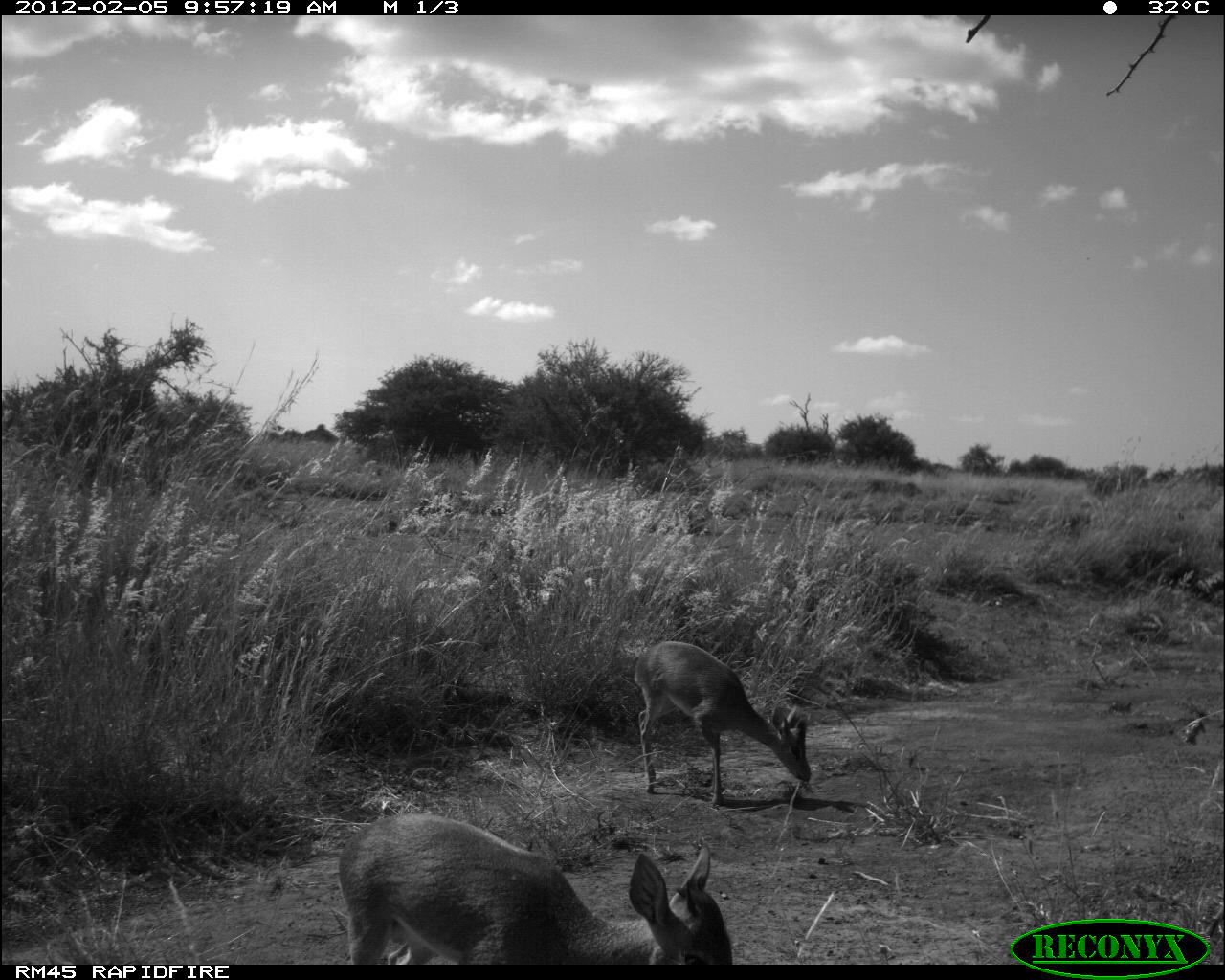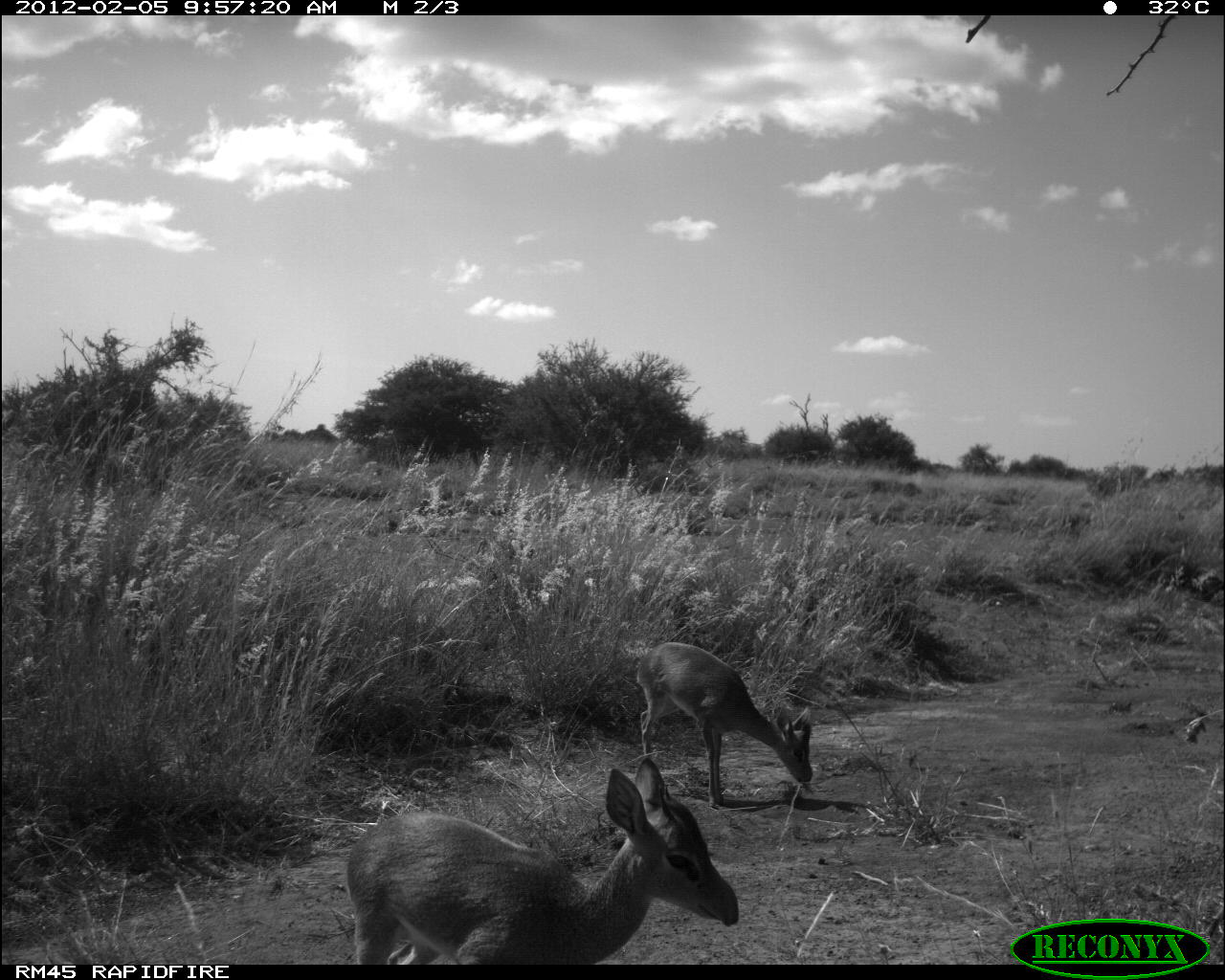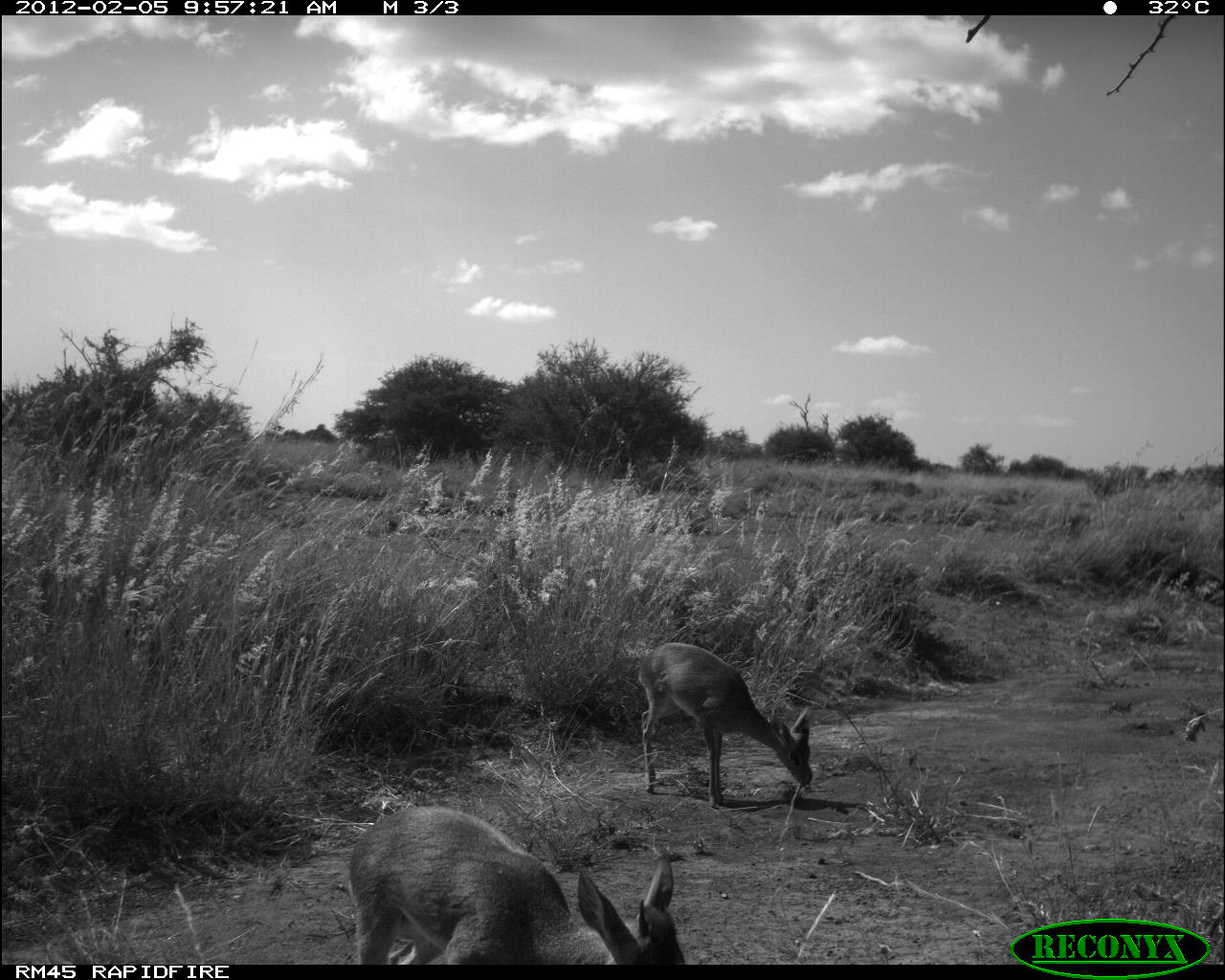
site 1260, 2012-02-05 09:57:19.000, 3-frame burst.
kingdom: Animalia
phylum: Chordata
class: Mammalia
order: Artiodactyla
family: Bovidae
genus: Madoqua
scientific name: Madoqua guentheri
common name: günther's dik-dik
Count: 2.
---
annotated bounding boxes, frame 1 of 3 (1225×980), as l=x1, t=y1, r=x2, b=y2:
madoqua guentheri: l=339, t=812, r=735, b=964; l=635, t=641, r=813, b=808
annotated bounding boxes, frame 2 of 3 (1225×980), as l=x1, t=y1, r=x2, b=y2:
madoqua guentheri: l=345, t=757, r=740, b=965; l=637, t=642, r=813, b=807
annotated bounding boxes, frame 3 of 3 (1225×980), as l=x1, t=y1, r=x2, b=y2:
madoqua guentheri: l=348, t=804, r=687, b=963; l=641, t=642, r=813, b=809